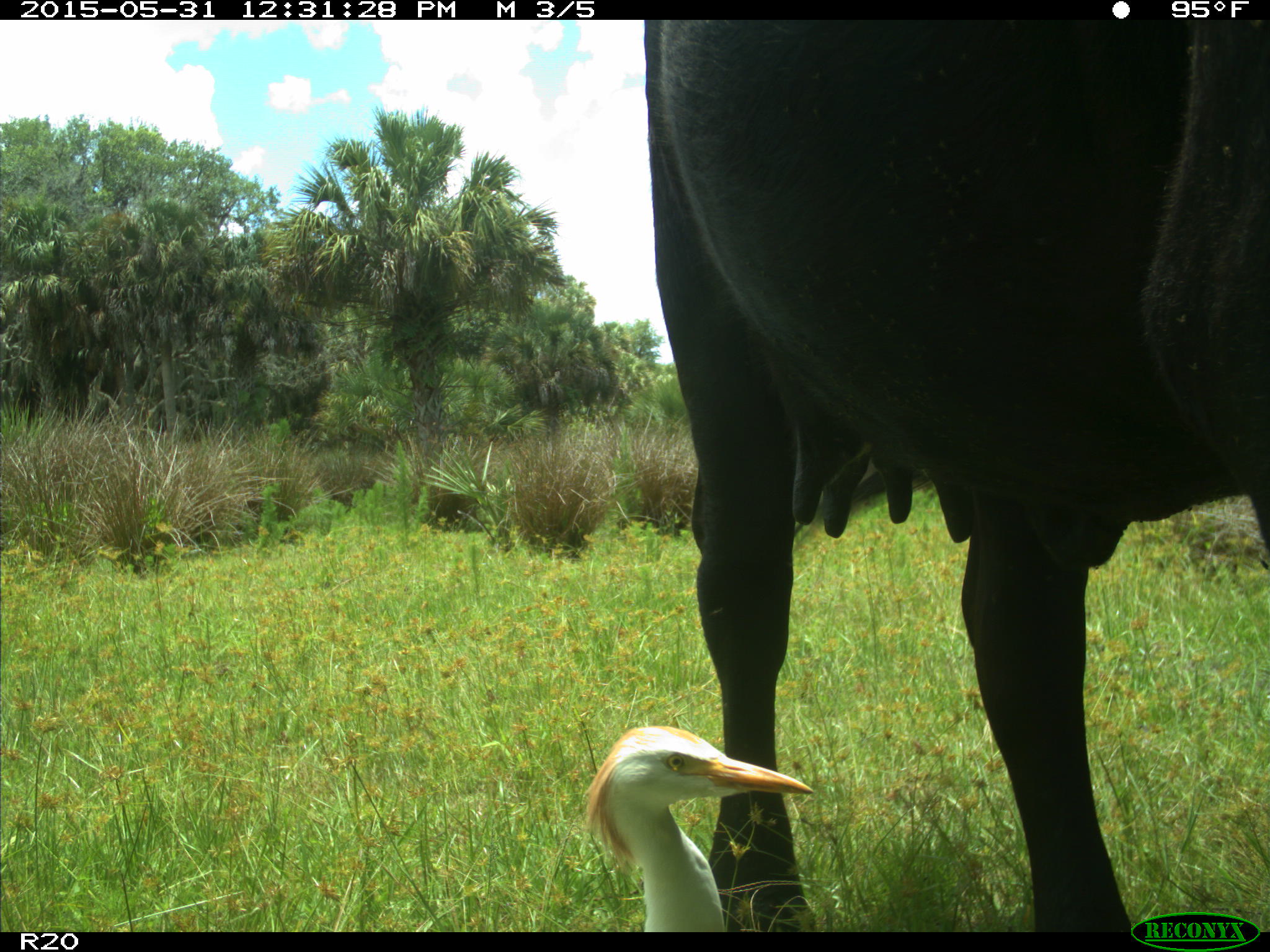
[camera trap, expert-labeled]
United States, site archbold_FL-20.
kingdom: Animalia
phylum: Chordata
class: Mammalia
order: Artiodactyla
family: Bovidae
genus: Bos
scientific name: Bos taurus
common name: domestic cow